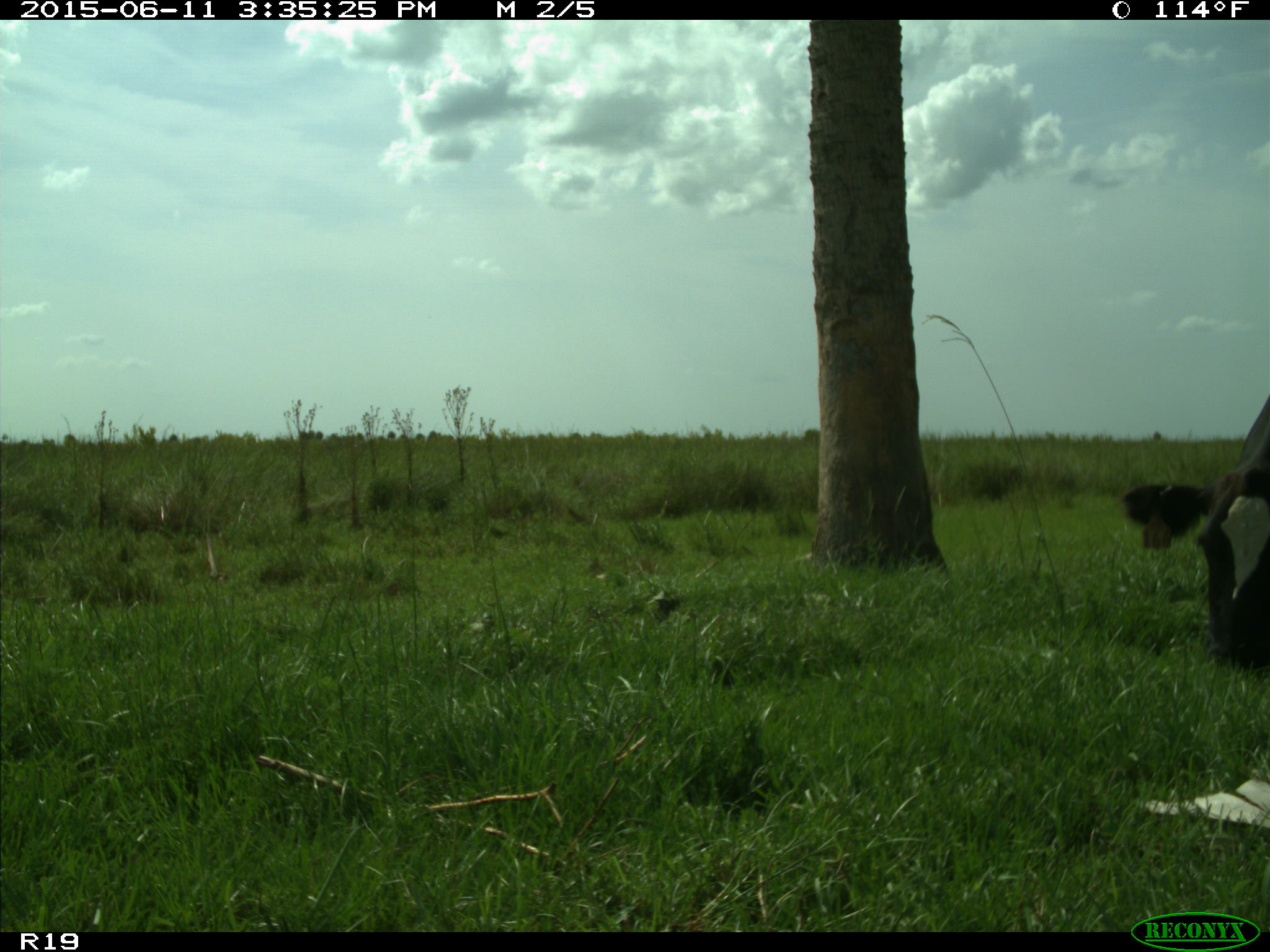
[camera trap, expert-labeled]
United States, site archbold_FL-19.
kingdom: Animalia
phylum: Chordata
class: Mammalia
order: Artiodactyla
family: Bovidae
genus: Bos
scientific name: Bos taurus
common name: domestic cow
Bos taurus (domestic cow).